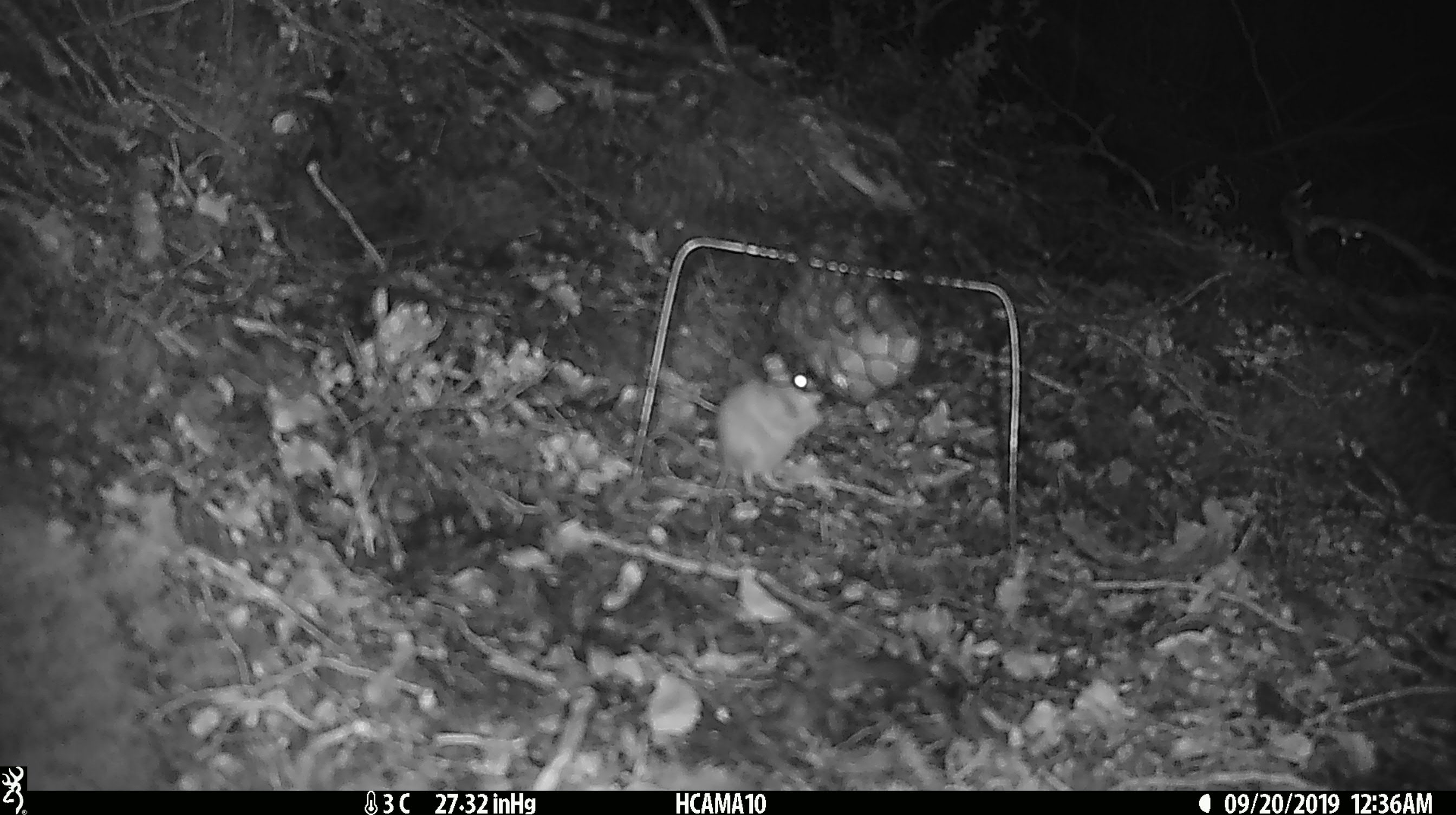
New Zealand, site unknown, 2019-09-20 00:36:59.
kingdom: Animalia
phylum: Chordata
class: Mammalia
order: Rodentia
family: Muridae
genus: Mus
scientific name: Mus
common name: mouse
Mouse (Mus).